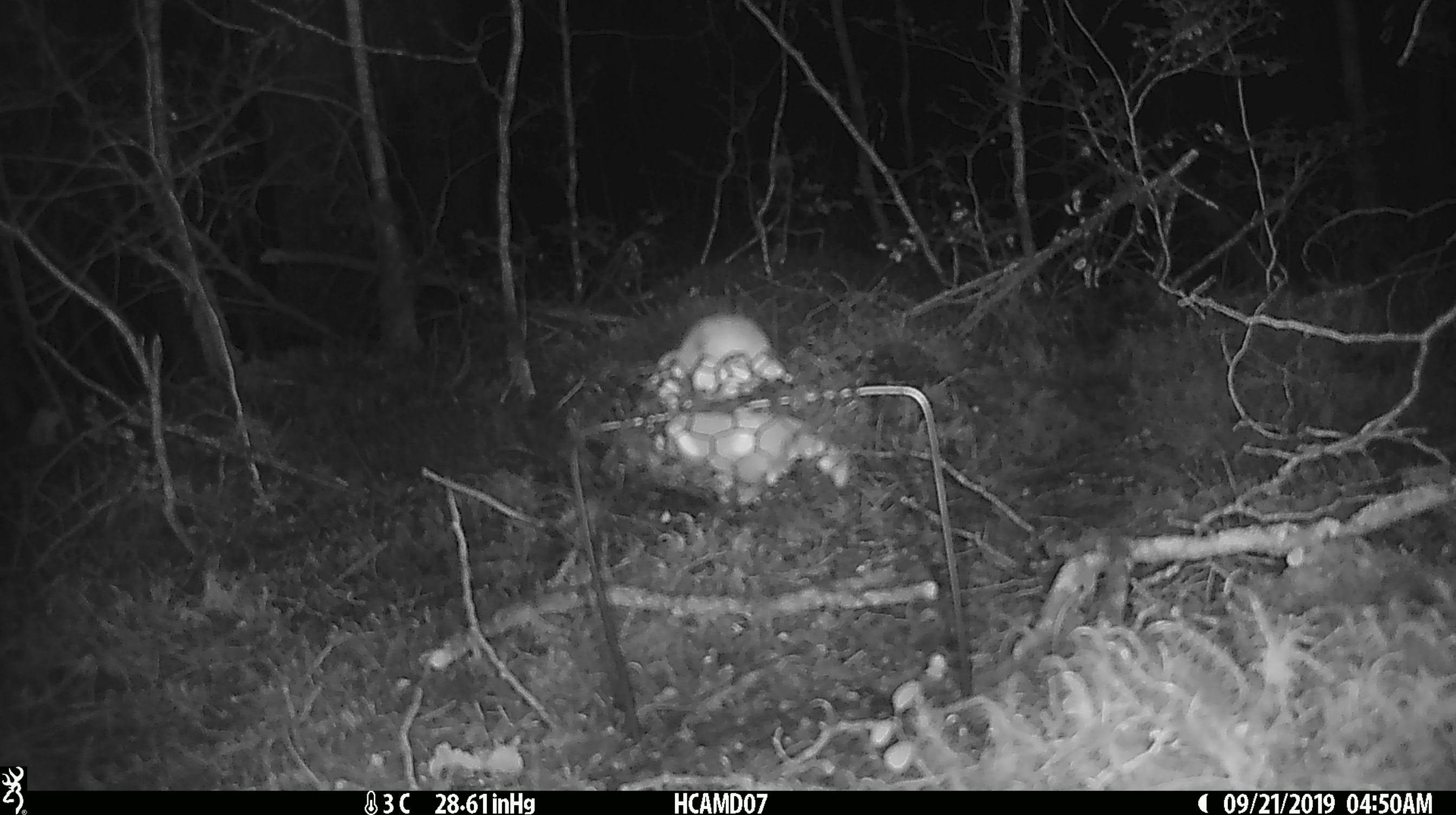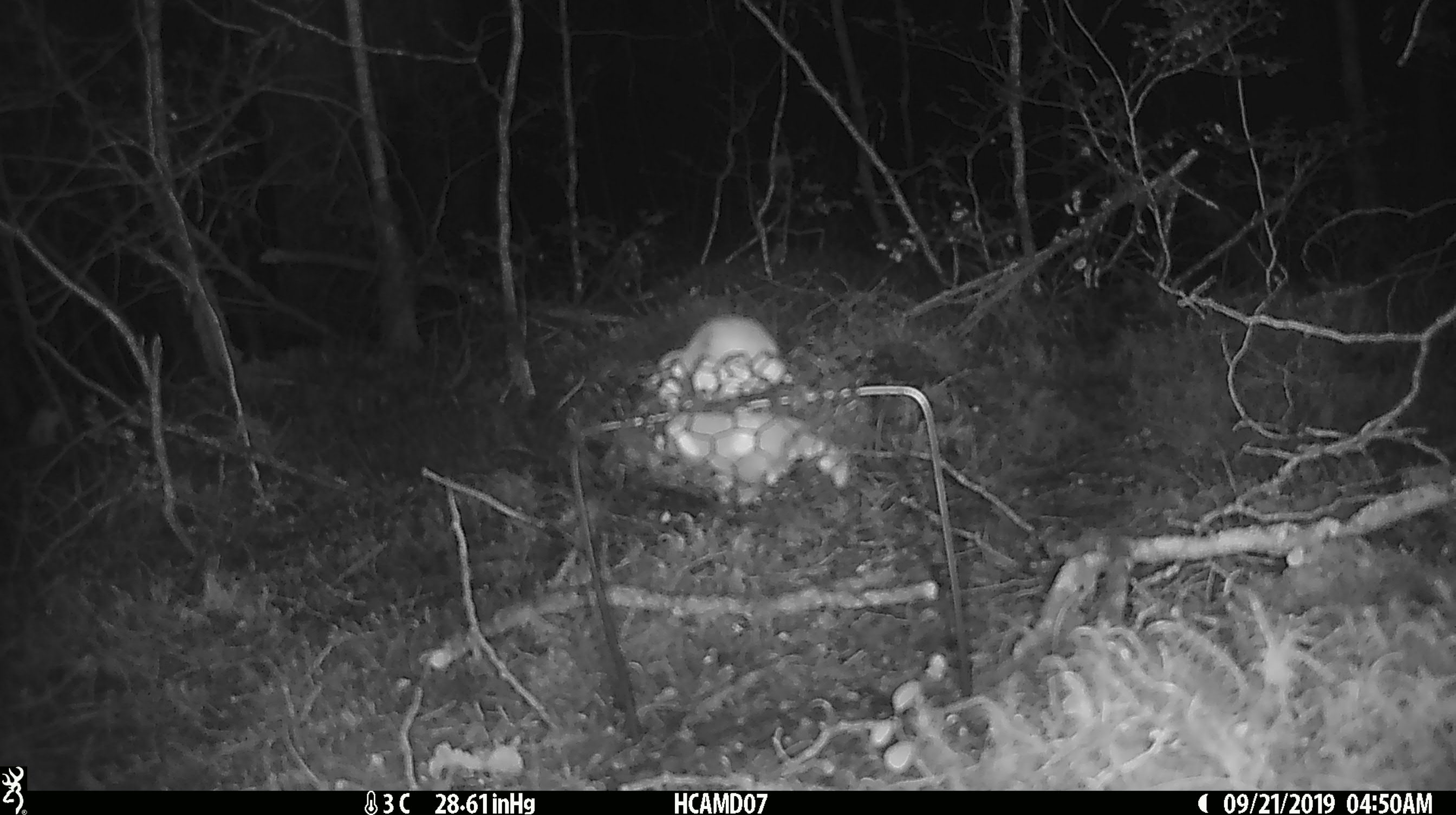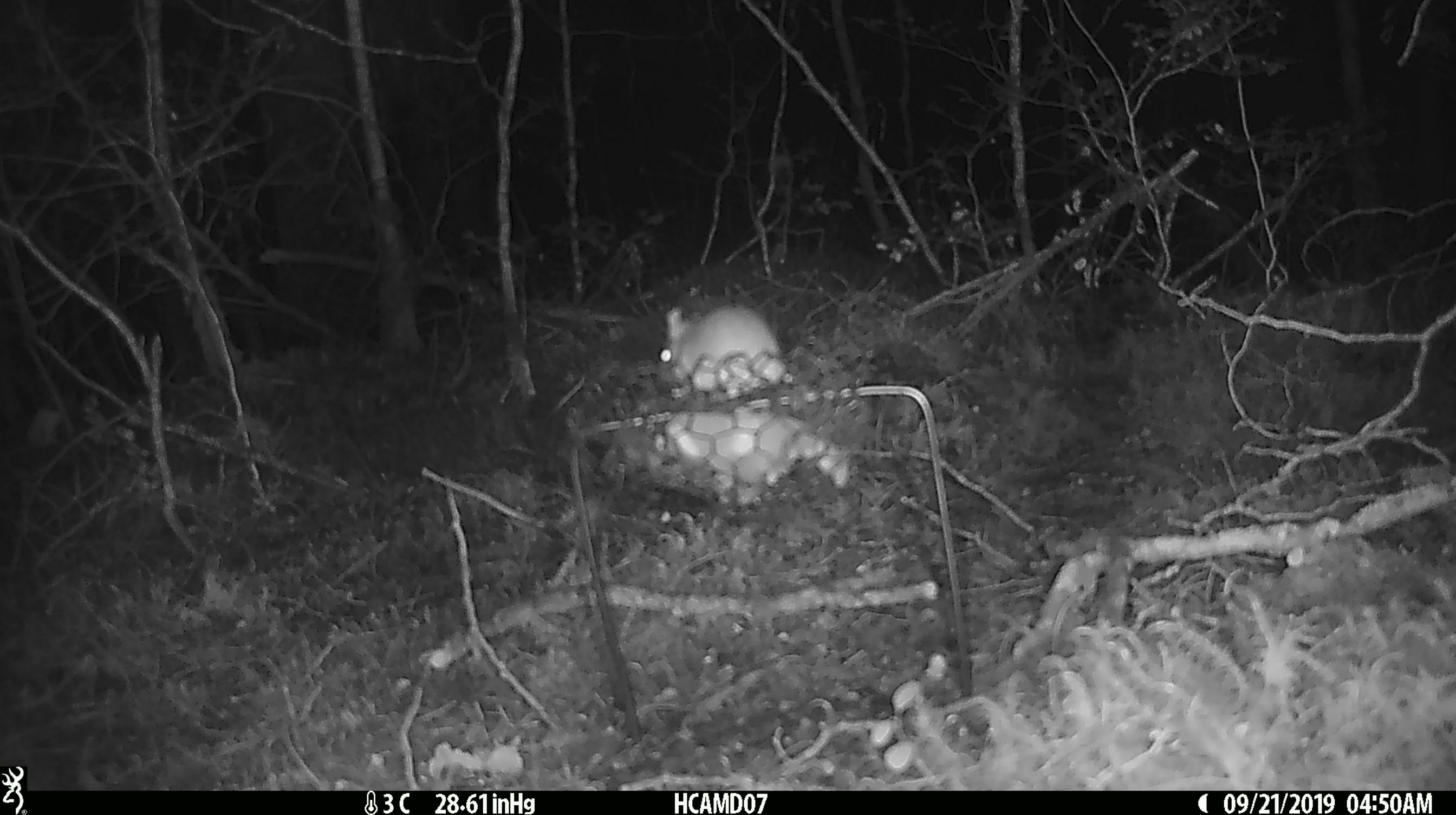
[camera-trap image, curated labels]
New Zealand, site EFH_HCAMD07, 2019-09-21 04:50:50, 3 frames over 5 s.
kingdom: Animalia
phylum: Chordata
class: Mammalia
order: Rodentia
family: Muridae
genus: Mus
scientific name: Mus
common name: mouse